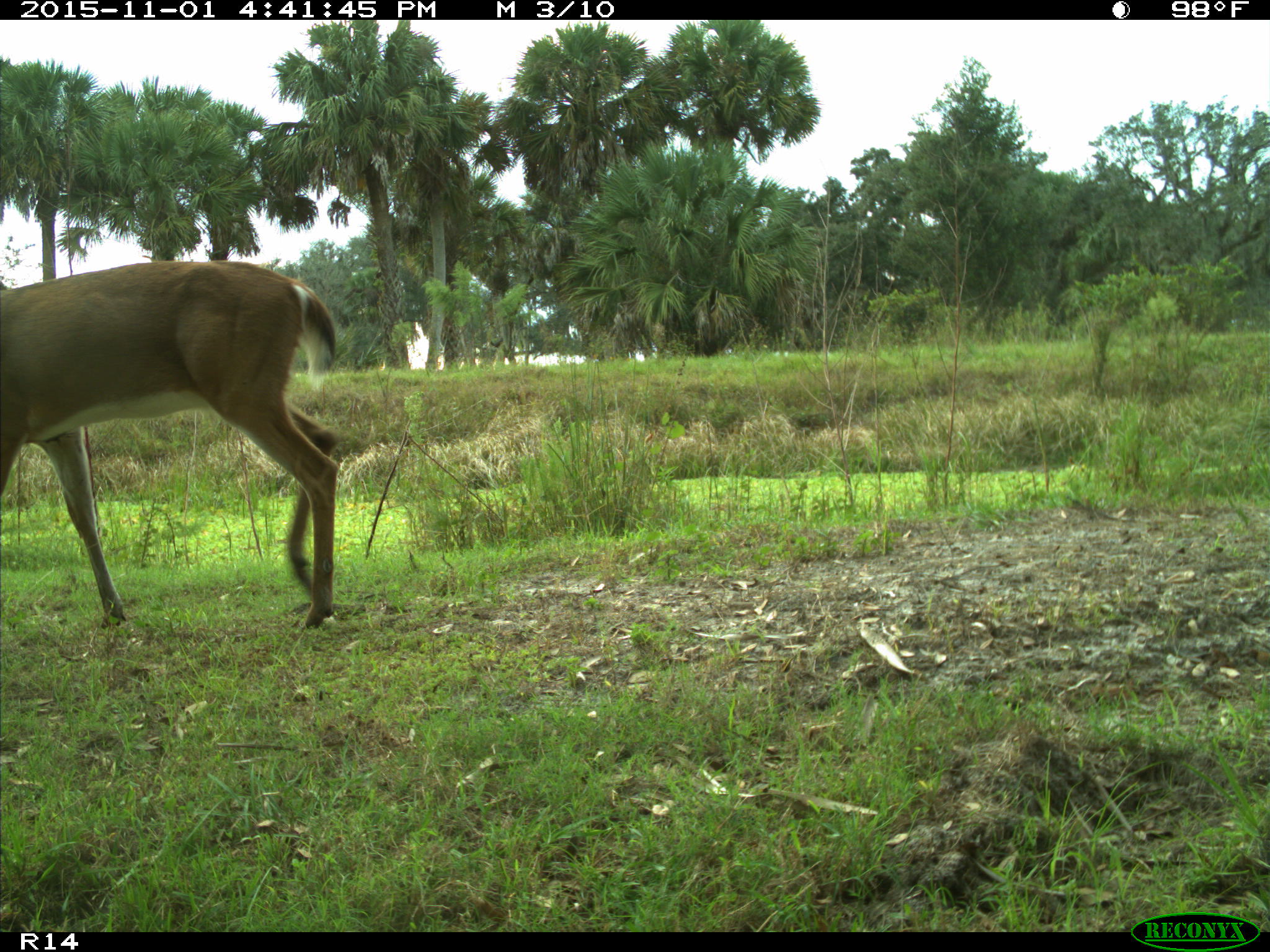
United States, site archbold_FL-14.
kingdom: Animalia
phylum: Chordata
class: Mammalia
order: Artiodactyla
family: Cervidae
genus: Odocoileus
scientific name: Odocoileus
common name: deer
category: unidentified deer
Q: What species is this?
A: Unidentified deer (deer) (Odocoileus).